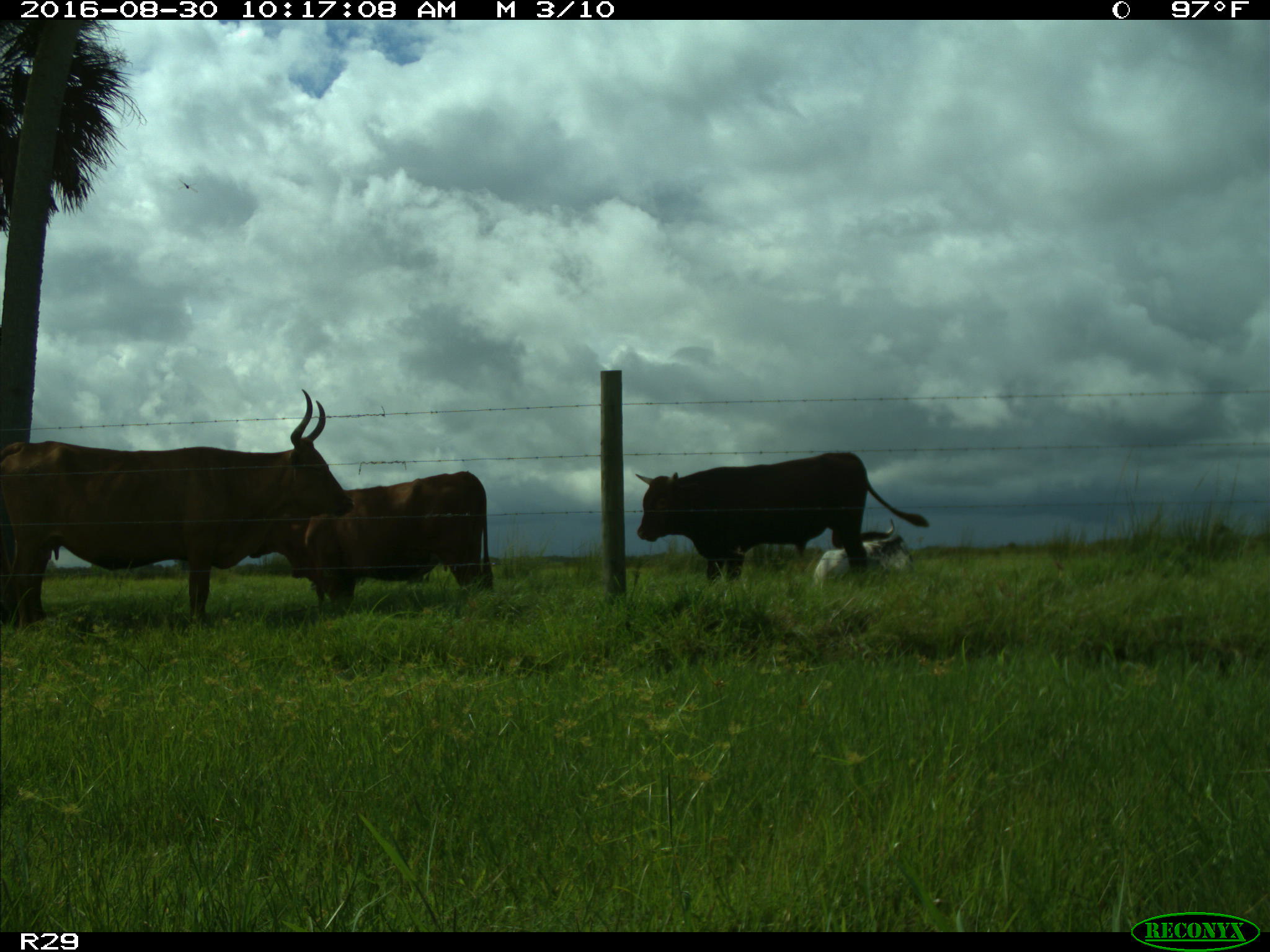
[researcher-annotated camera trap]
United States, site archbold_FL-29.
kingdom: Animalia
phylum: Chordata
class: Mammalia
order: Artiodactyla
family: Bovidae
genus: Bos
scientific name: Bos taurus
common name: domestic cow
Bos taurus (domestic cow).